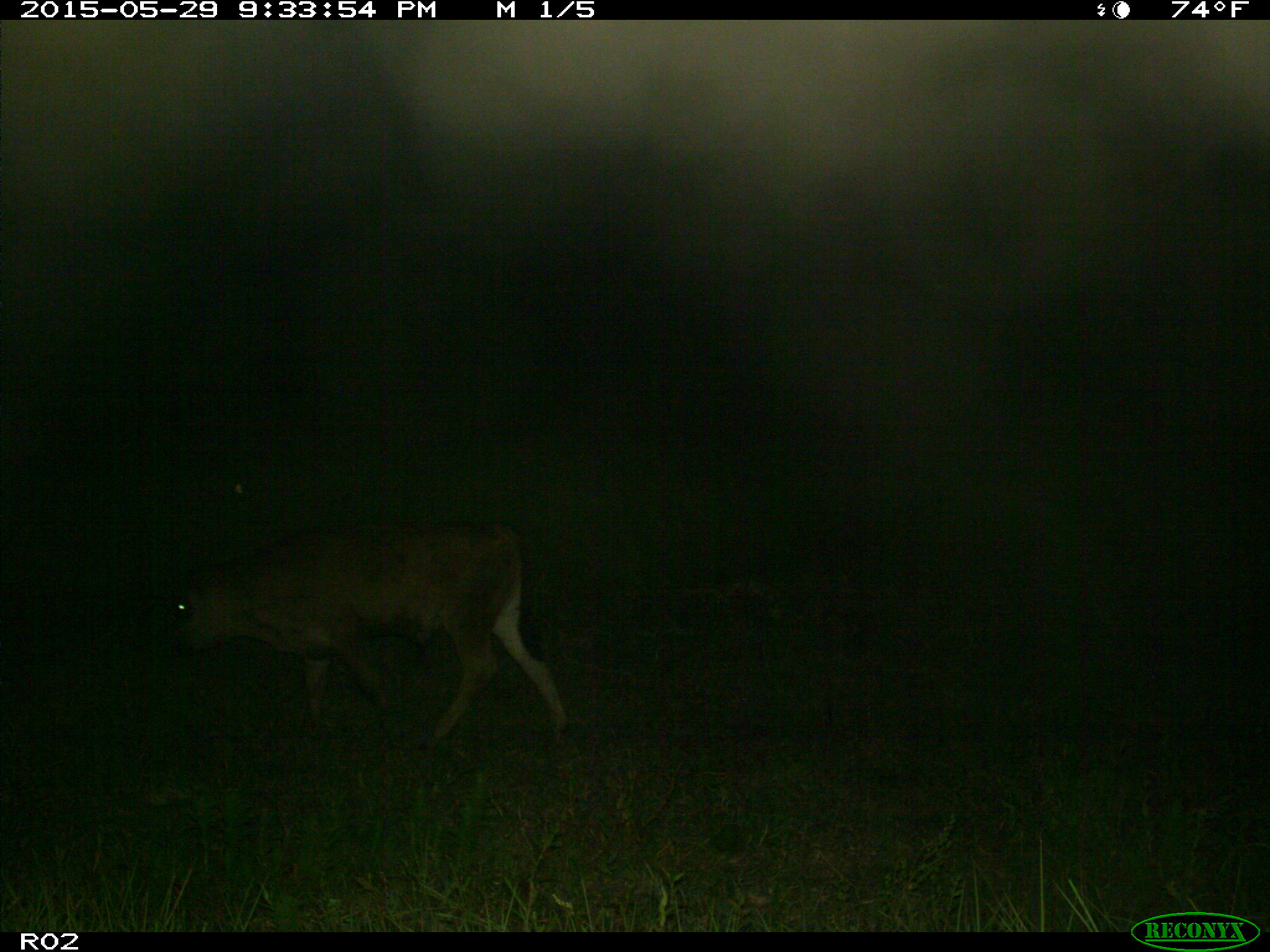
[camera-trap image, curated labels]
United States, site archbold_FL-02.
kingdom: Animalia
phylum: Chordata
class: Mammalia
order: Artiodactyla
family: Bovidae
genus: Bos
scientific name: Bos taurus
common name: domestic cow